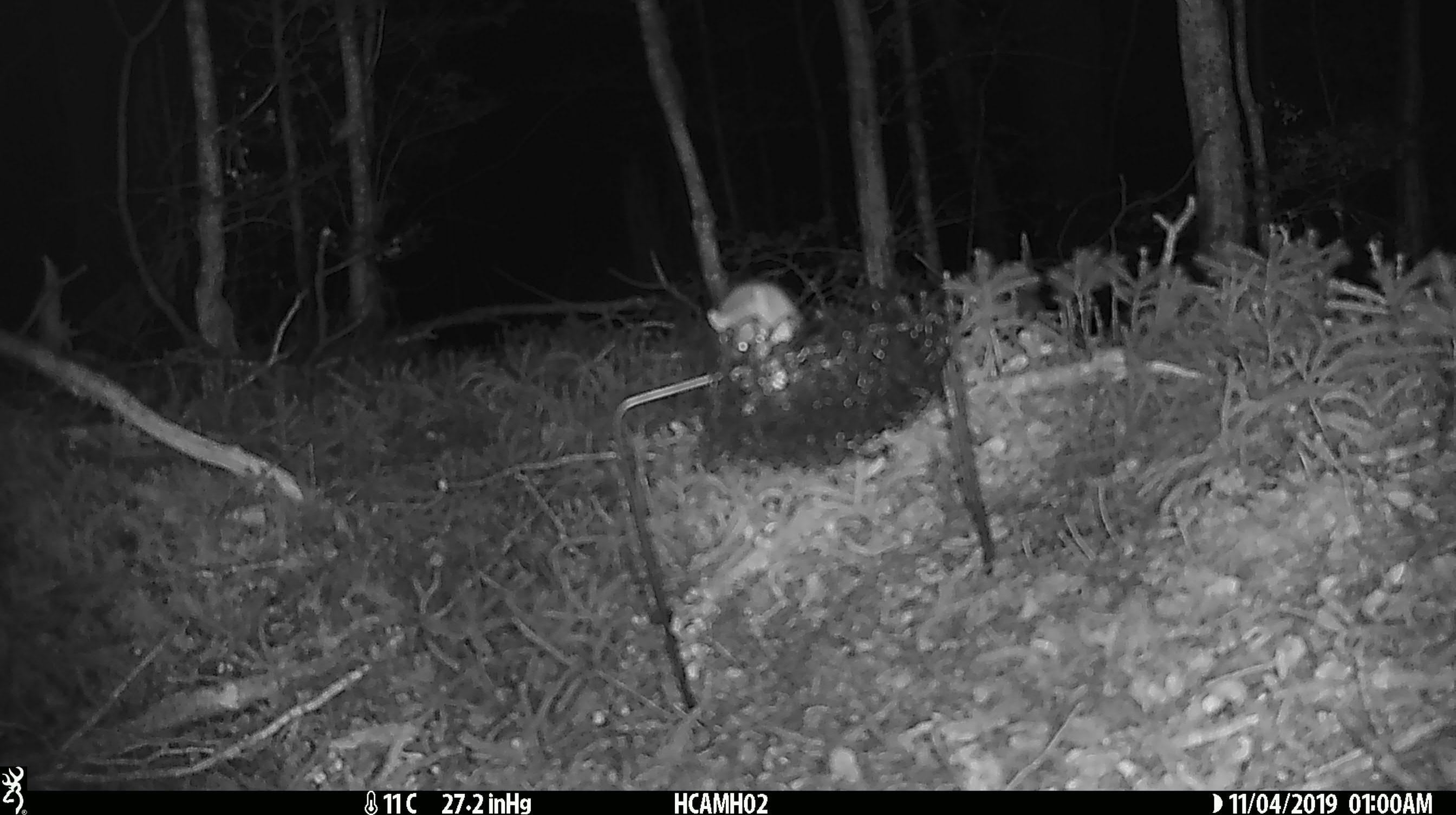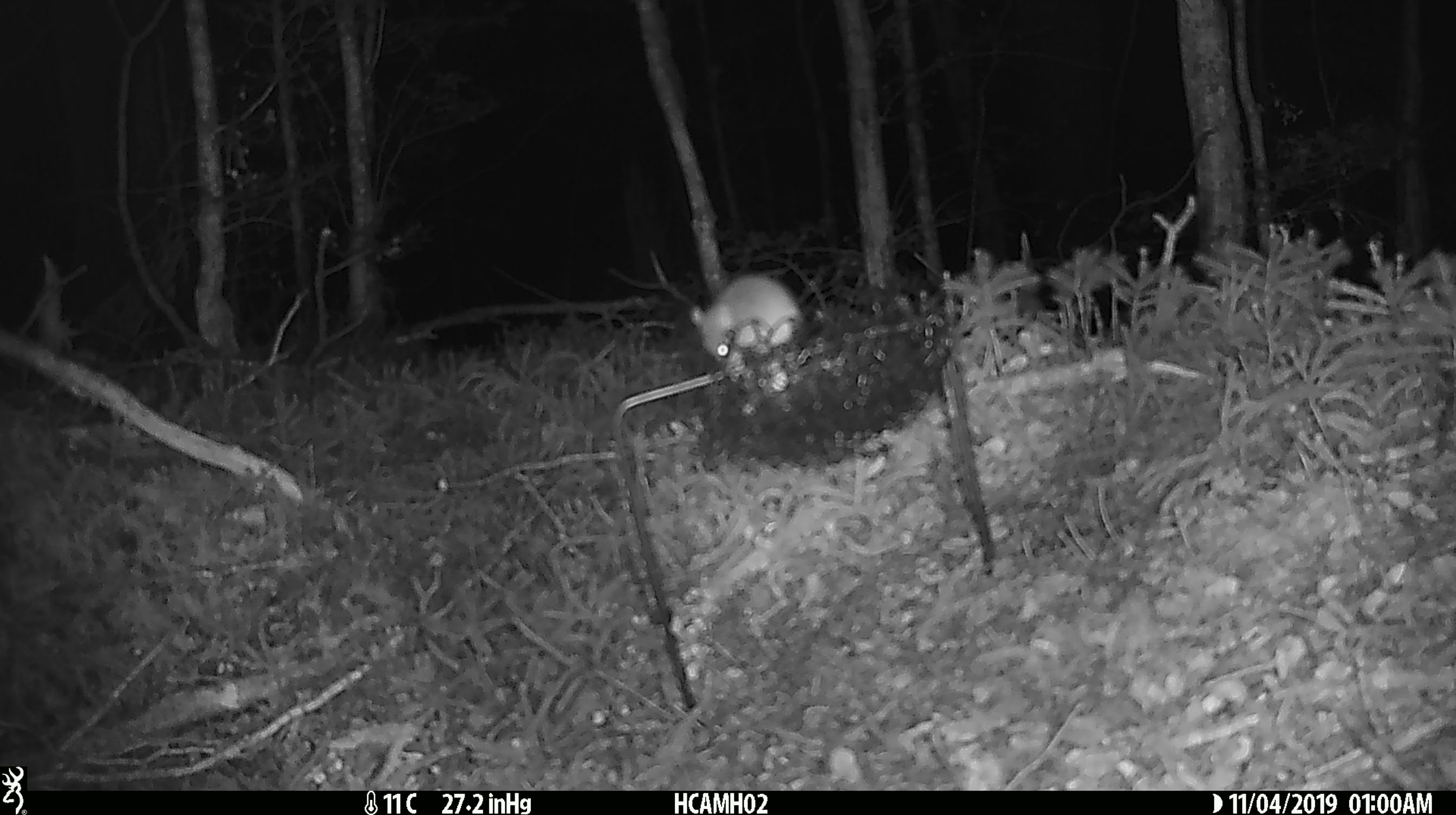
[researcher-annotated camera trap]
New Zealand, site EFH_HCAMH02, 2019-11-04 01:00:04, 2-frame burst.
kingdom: Animalia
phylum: Chordata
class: Mammalia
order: Rodentia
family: Muridae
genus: Mus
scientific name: Mus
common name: mouse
Mouse (Mus).